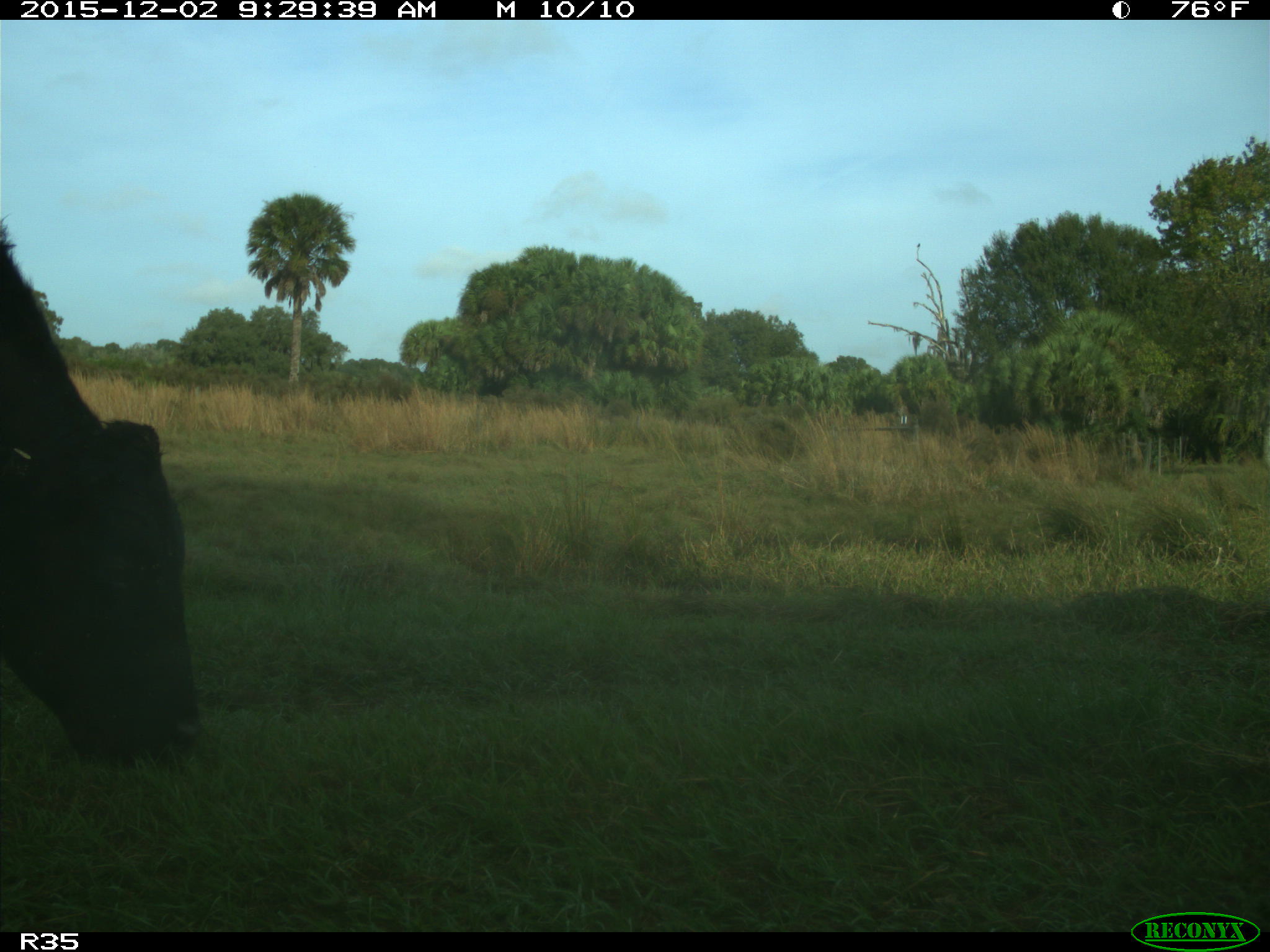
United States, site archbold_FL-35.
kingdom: Animalia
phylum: Chordata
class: Mammalia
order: Artiodactyla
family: Bovidae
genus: Bos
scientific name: Bos taurus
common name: domestic cow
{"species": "Bos taurus (domestic cow)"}